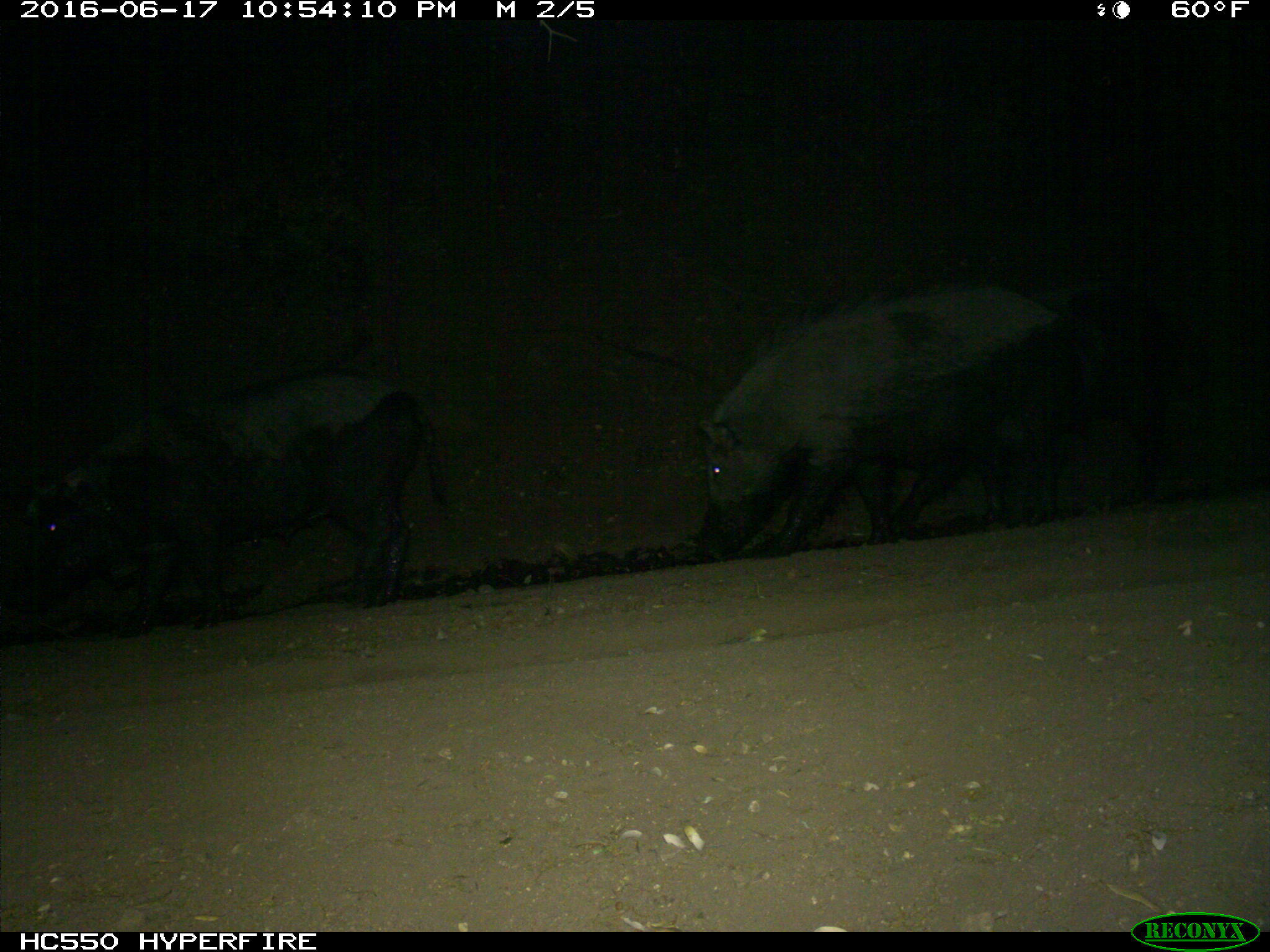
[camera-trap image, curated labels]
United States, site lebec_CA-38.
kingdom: Animalia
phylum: Chordata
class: Mammalia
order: Artiodactyla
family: Suidae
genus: Sus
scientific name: Sus scrofa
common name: wild boar